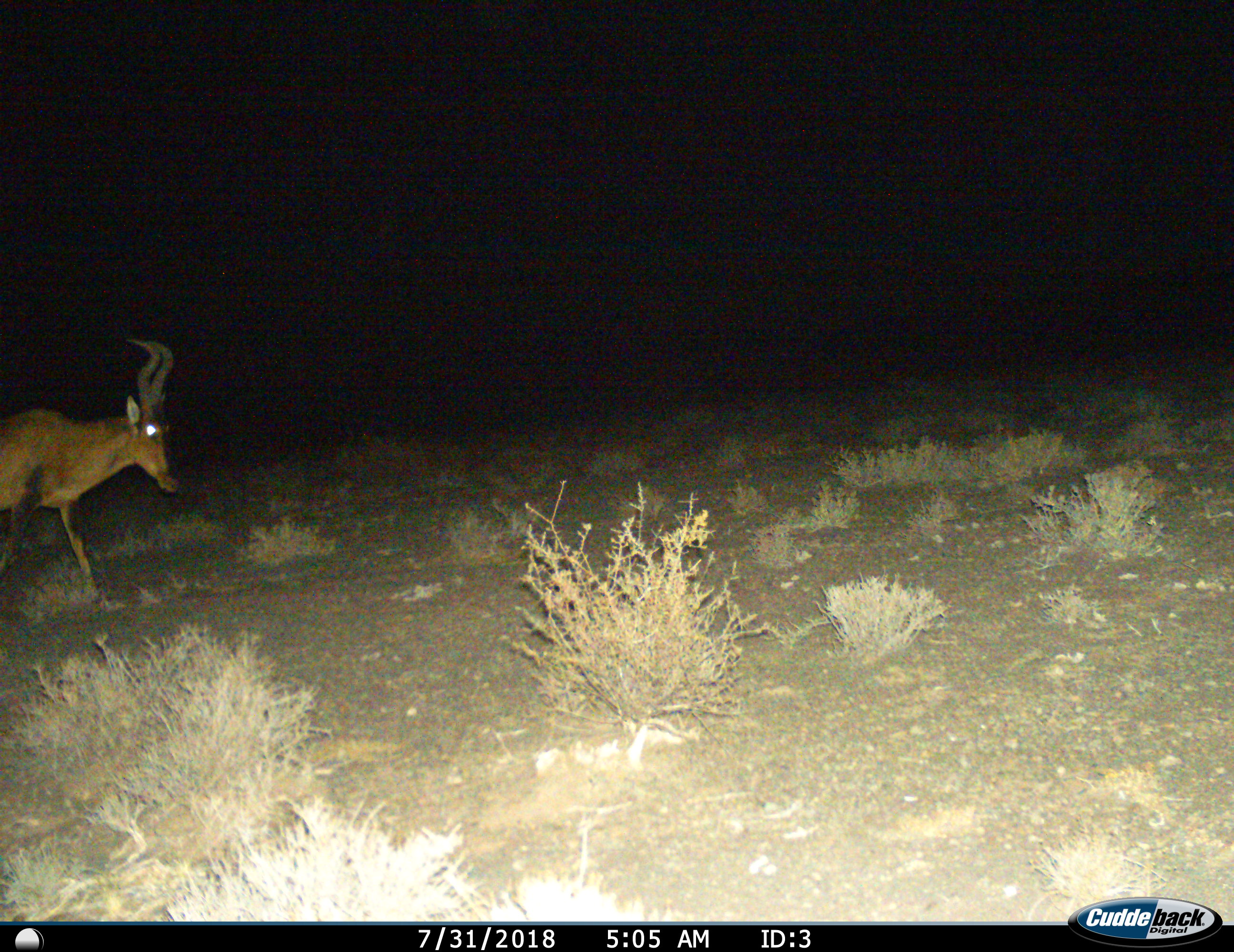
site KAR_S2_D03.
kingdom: Animalia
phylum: Chordata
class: Mammalia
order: Artiodactyla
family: Bovidae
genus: Alcelaphus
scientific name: Alcelaphus buselaphus caama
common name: red hartebeest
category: hartebeestred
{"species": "hartebeestred (red hartebeest) (Alcelaphus buselaphus caama)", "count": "1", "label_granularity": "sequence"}